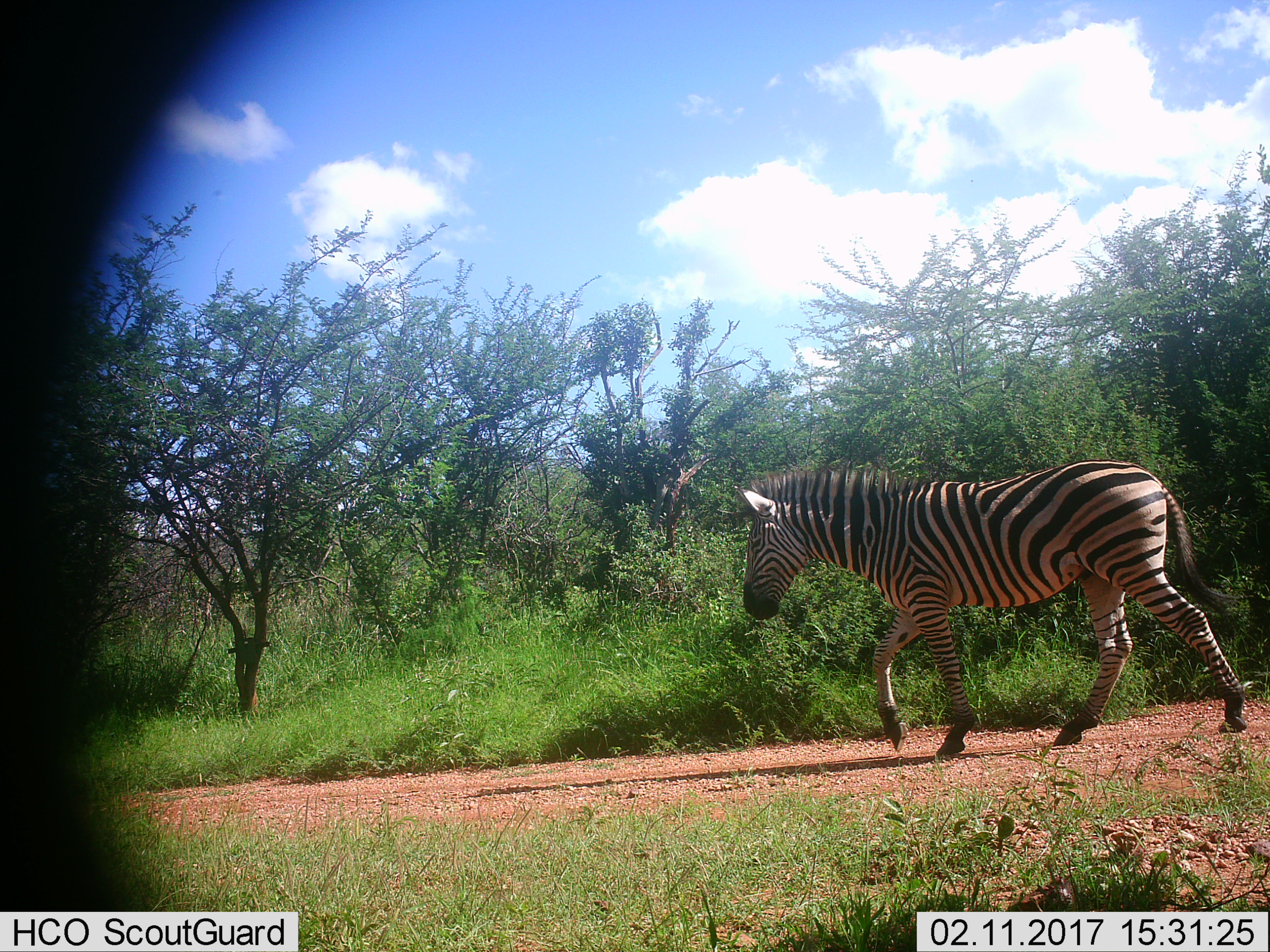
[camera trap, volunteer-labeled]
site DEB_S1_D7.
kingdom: Animalia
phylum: Chordata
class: Mammalia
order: Perissodactyla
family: Equidae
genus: Equus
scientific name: Equus quagga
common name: plains zebra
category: zebraplains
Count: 1.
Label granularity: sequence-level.